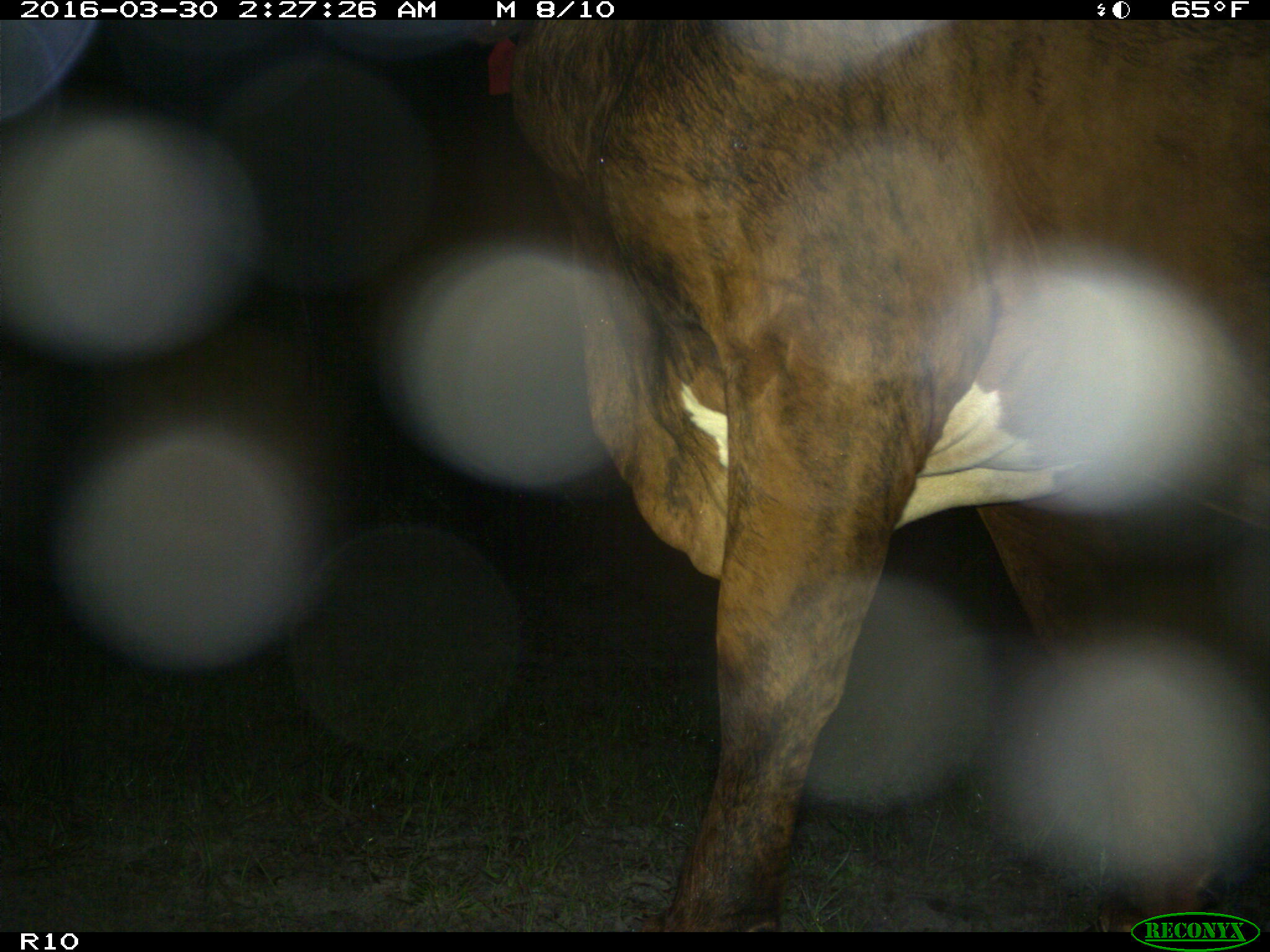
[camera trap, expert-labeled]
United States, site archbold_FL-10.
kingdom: Animalia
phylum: Chordata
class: Mammalia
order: Artiodactyla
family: Bovidae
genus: Bos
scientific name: Bos taurus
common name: domestic cow